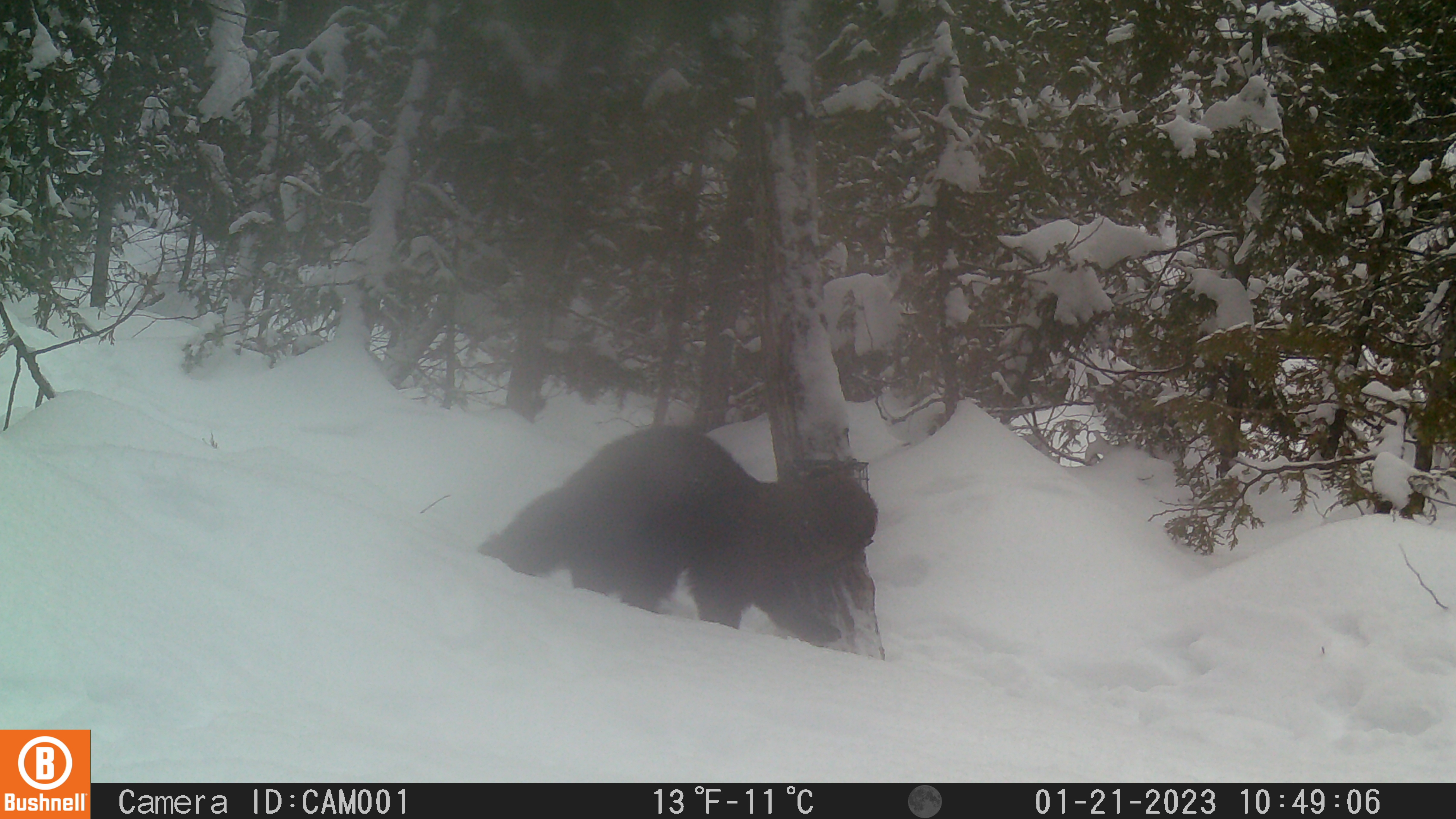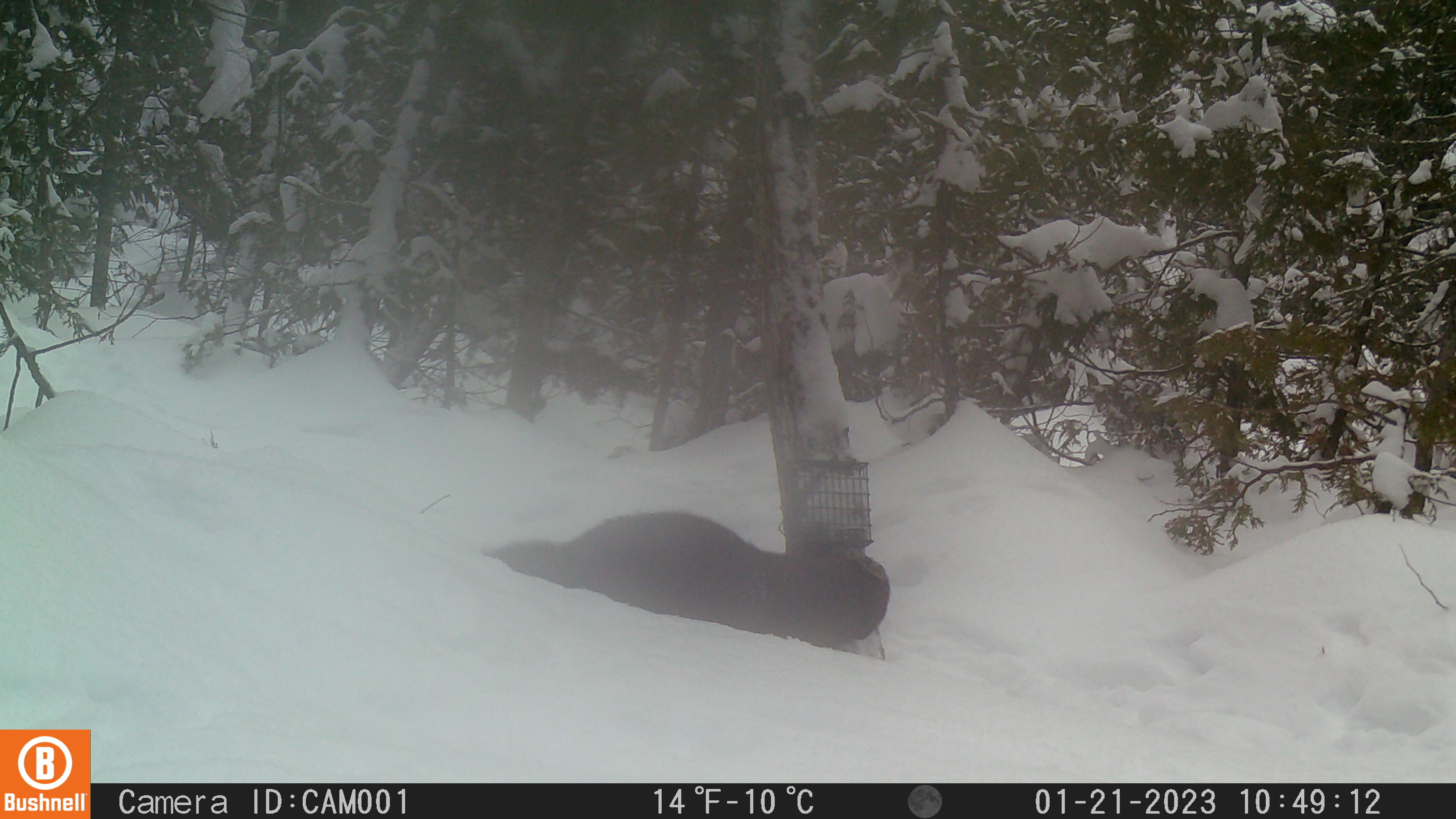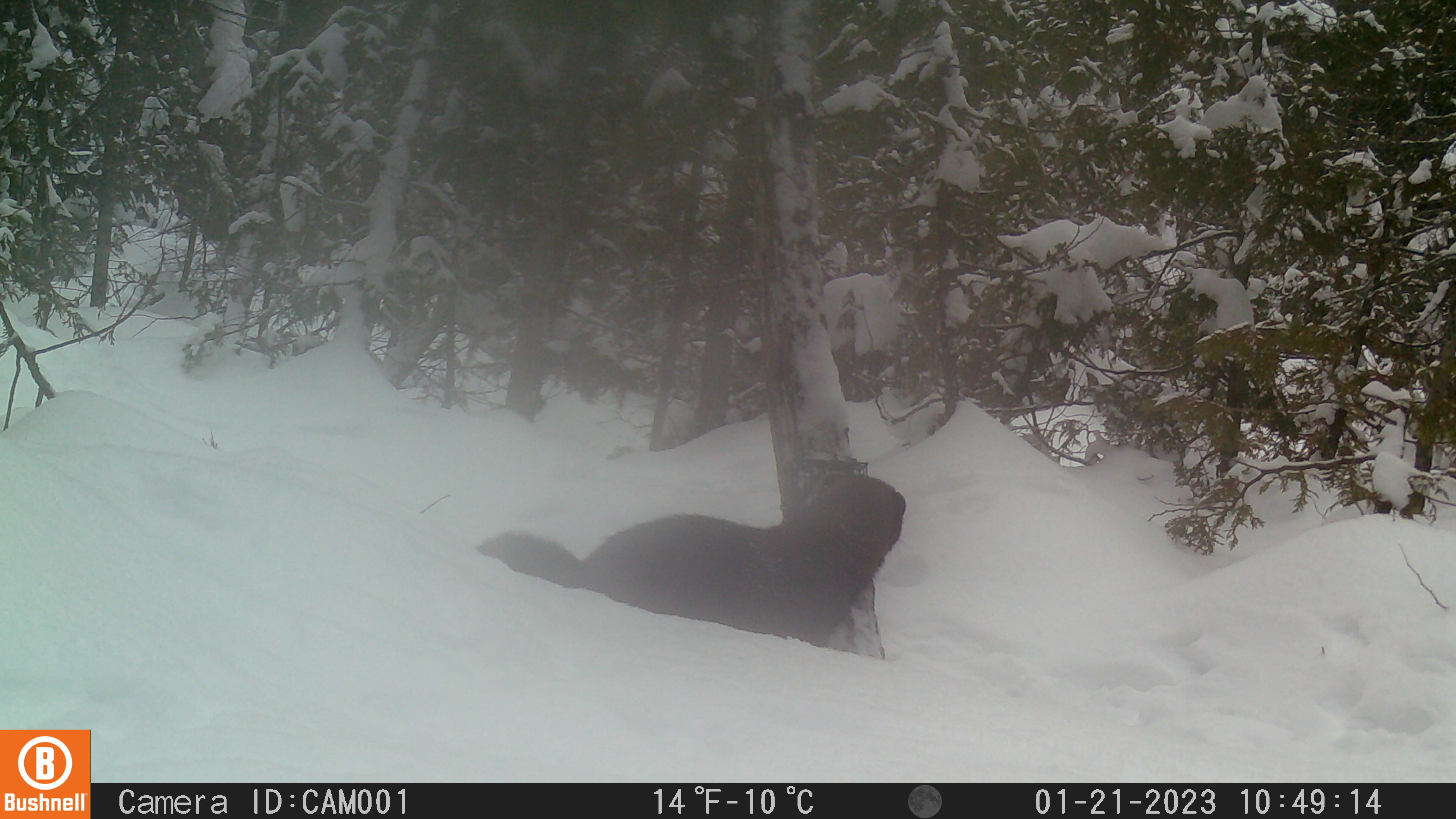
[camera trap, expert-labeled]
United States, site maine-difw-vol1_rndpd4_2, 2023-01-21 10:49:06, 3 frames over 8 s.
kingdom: Animalia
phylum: Chordata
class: Mammalia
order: Carnivora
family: Mustelidae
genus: Pekania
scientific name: Pekania pennanti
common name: fisher